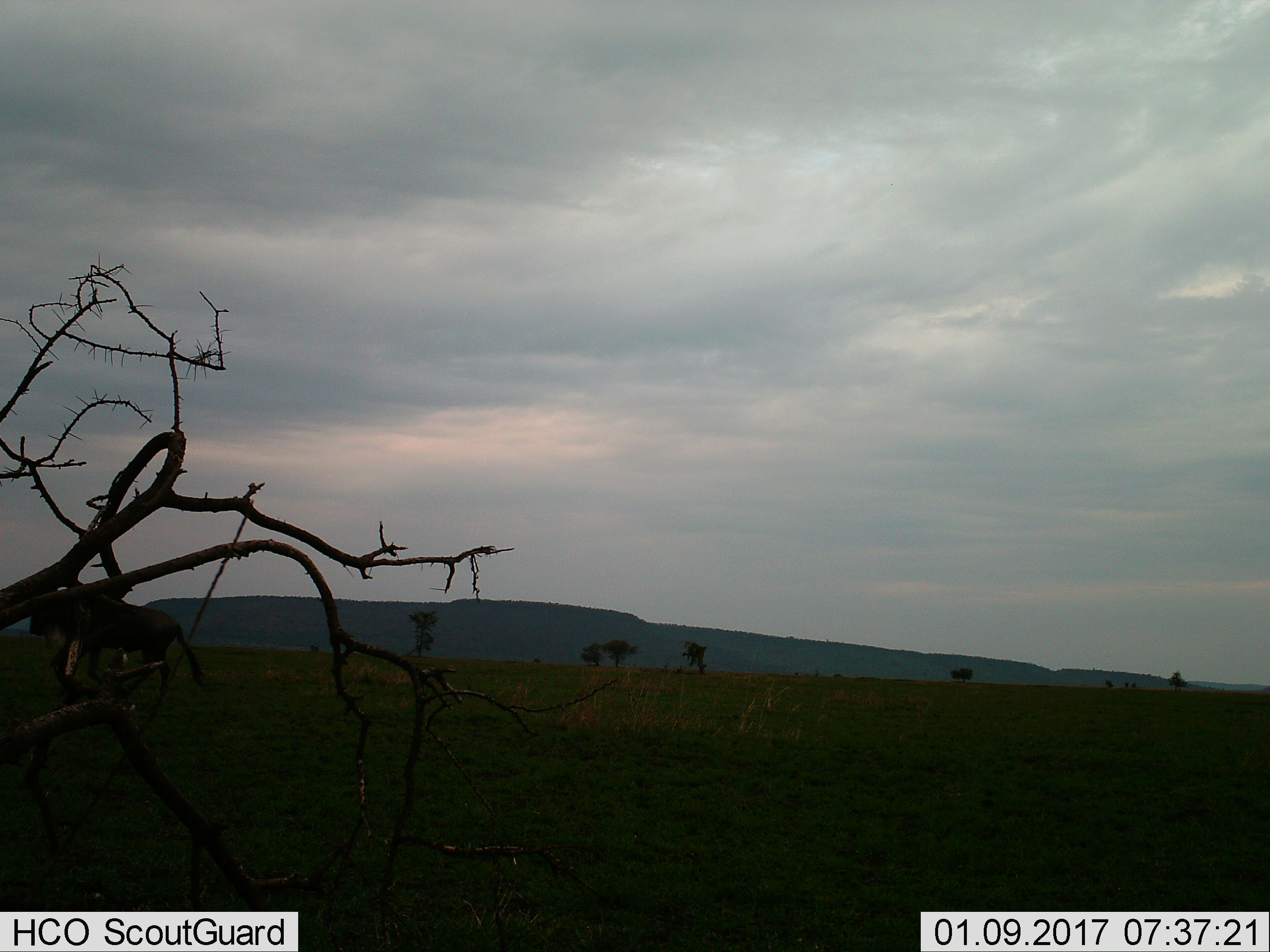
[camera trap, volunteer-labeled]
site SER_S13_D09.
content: unidentified animal